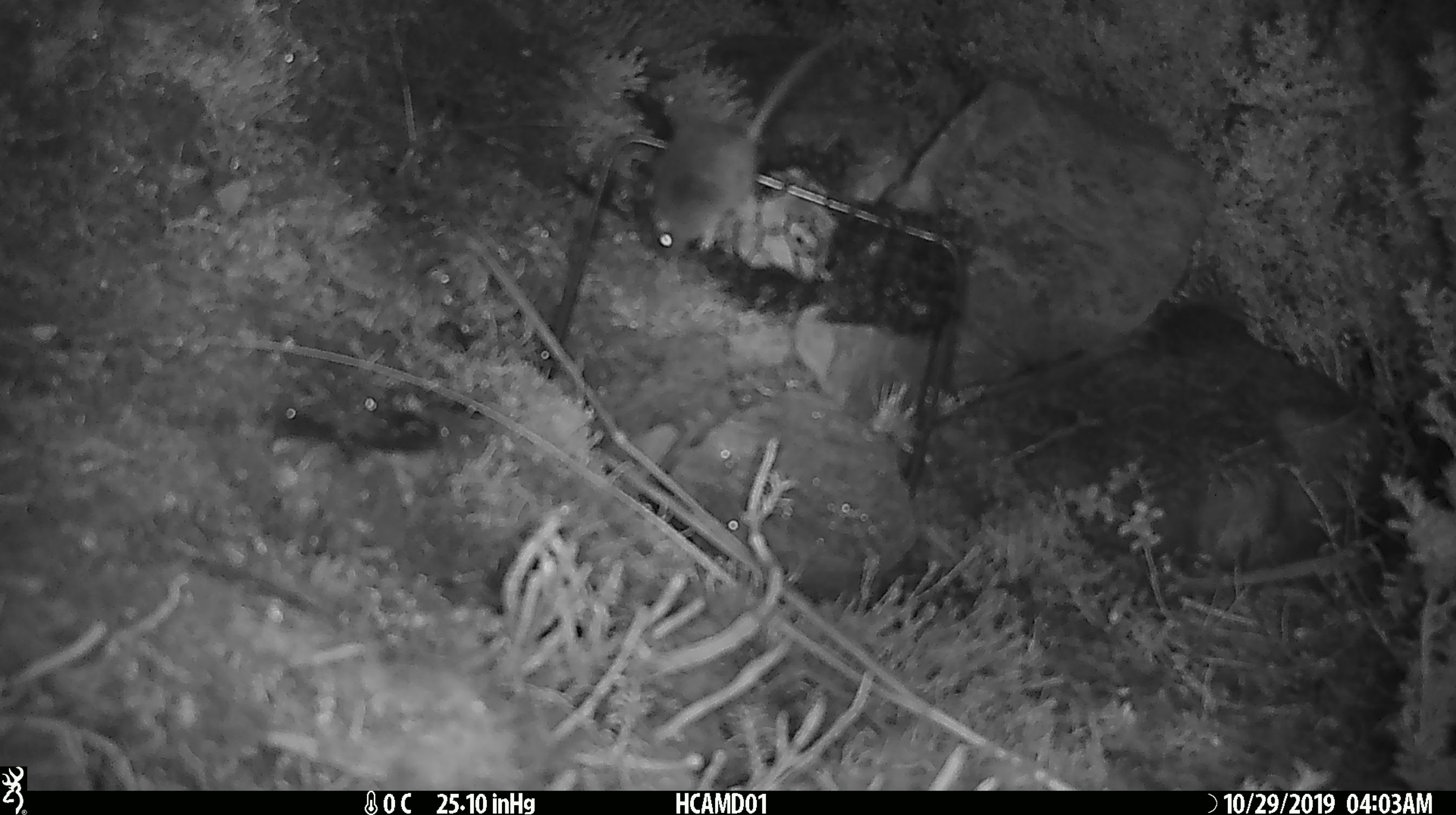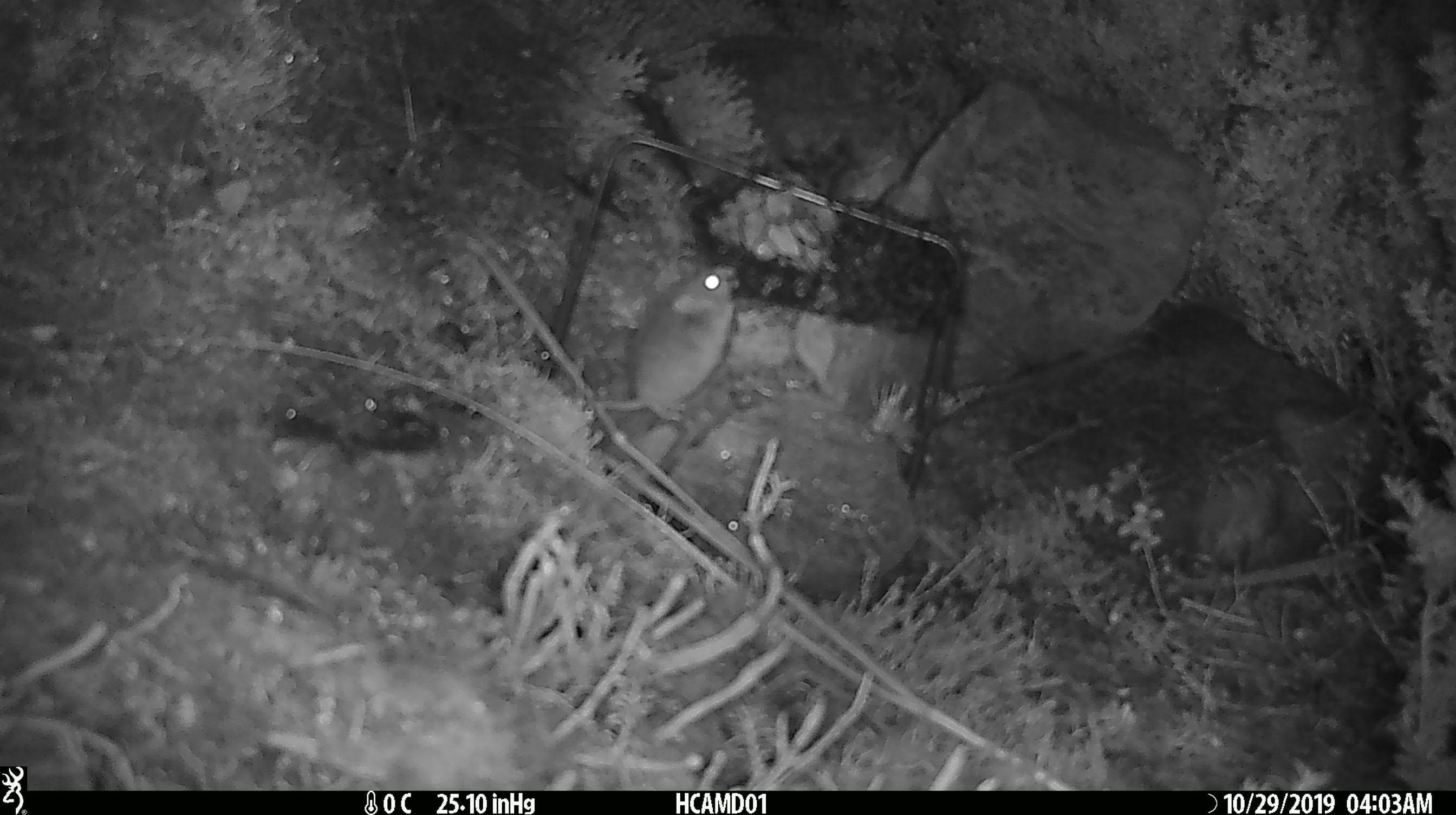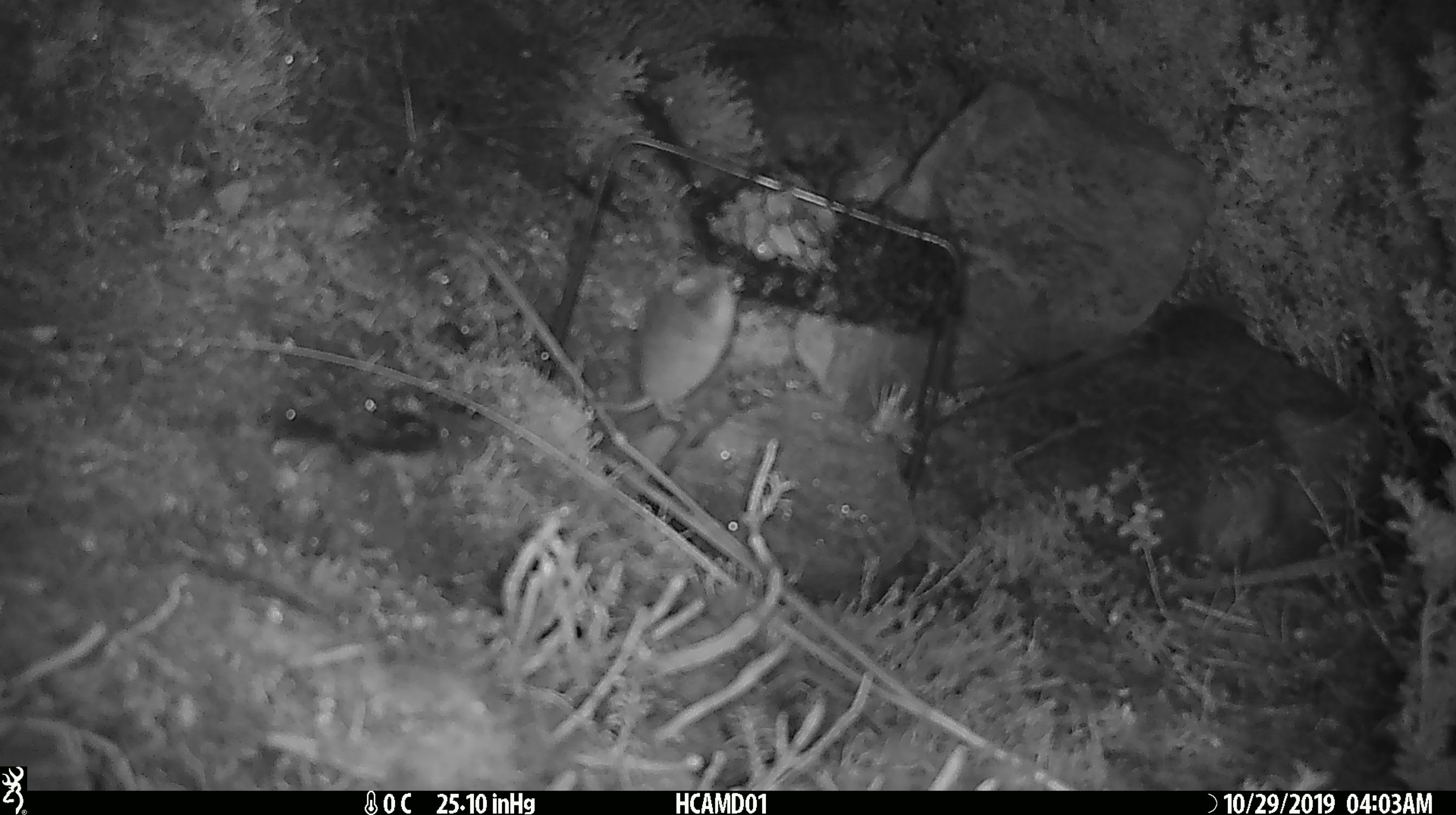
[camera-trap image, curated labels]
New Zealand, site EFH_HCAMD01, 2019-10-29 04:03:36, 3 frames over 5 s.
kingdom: Animalia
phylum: Chordata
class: Mammalia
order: Rodentia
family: Muridae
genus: Mus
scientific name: Mus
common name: mouse